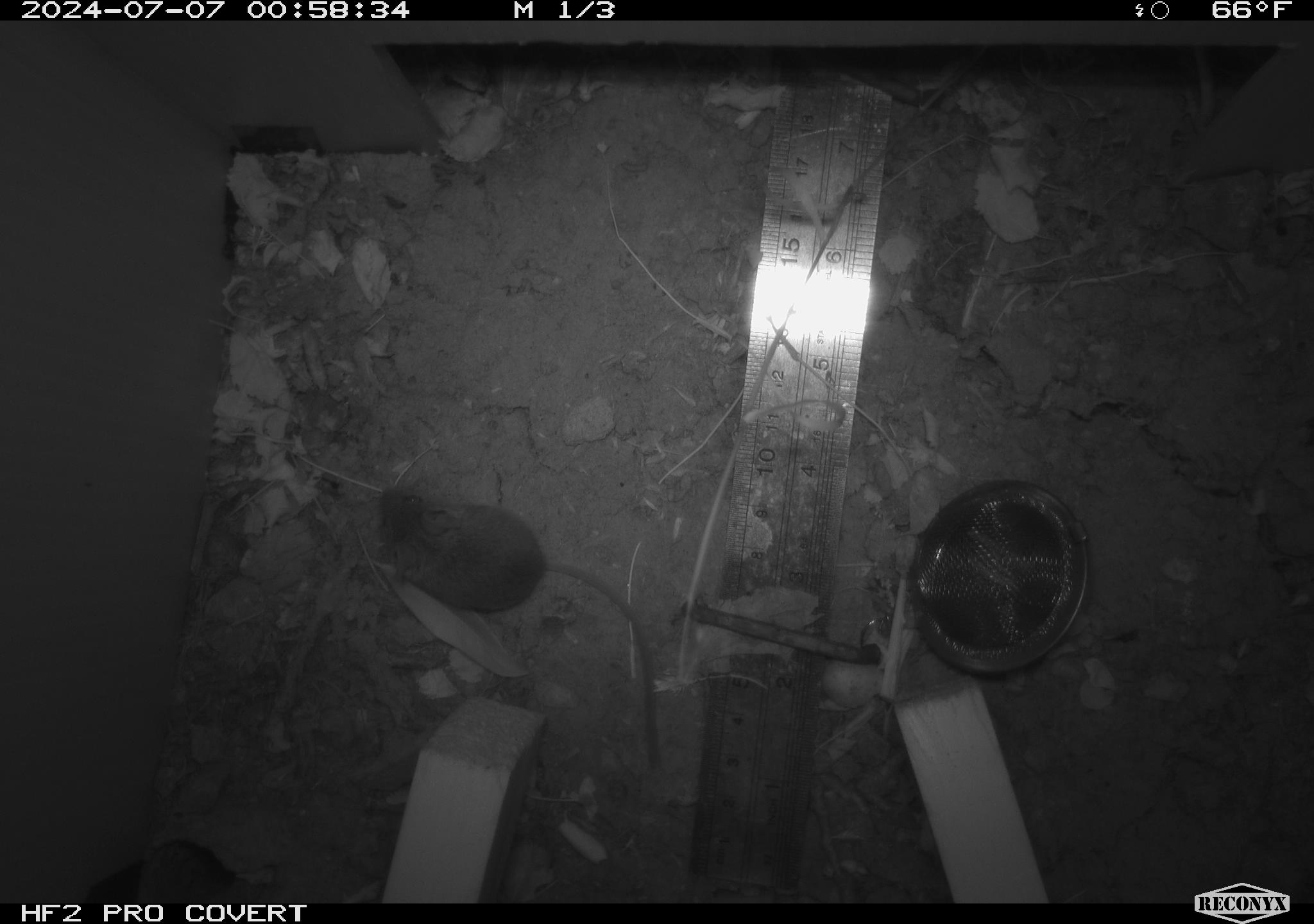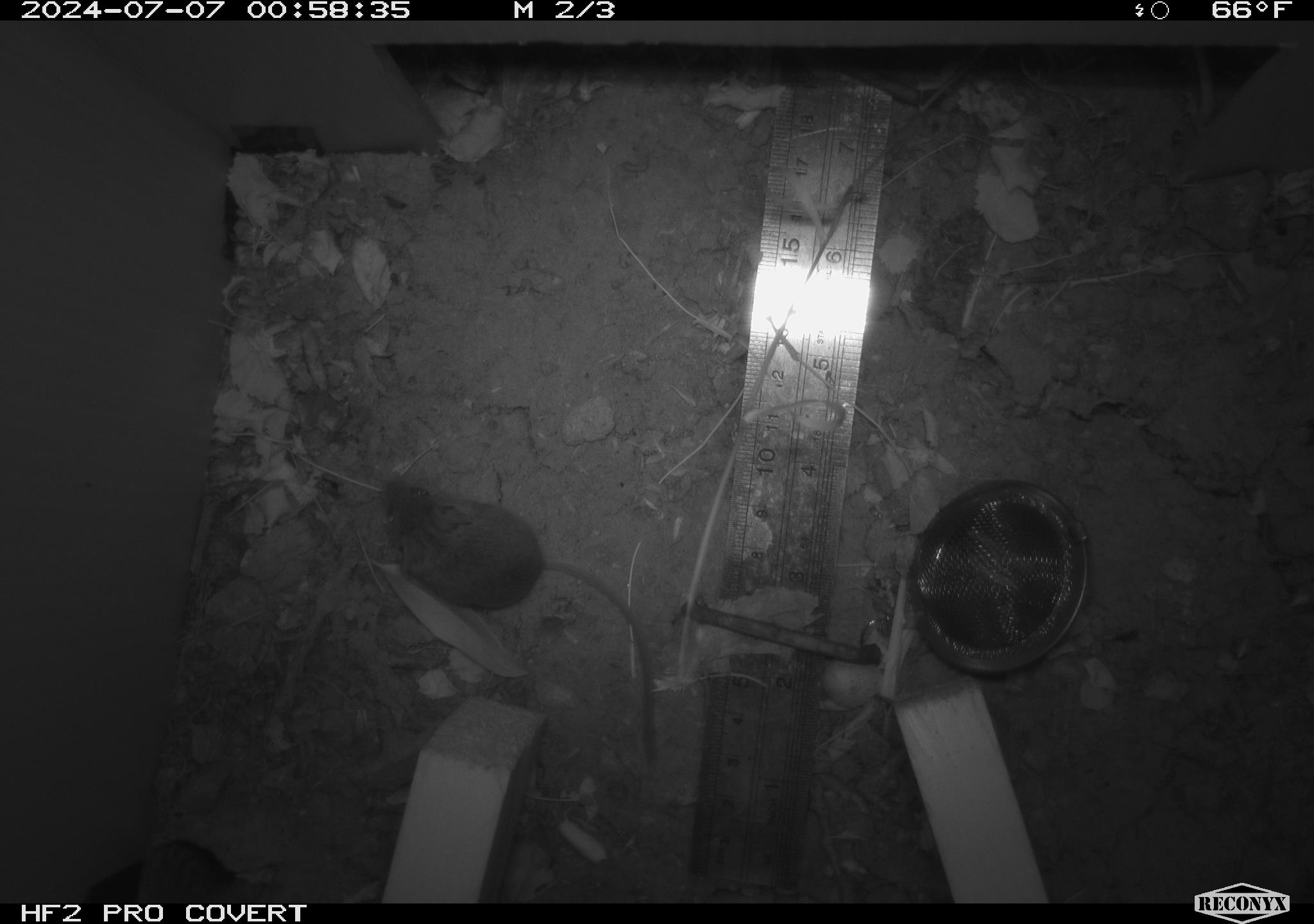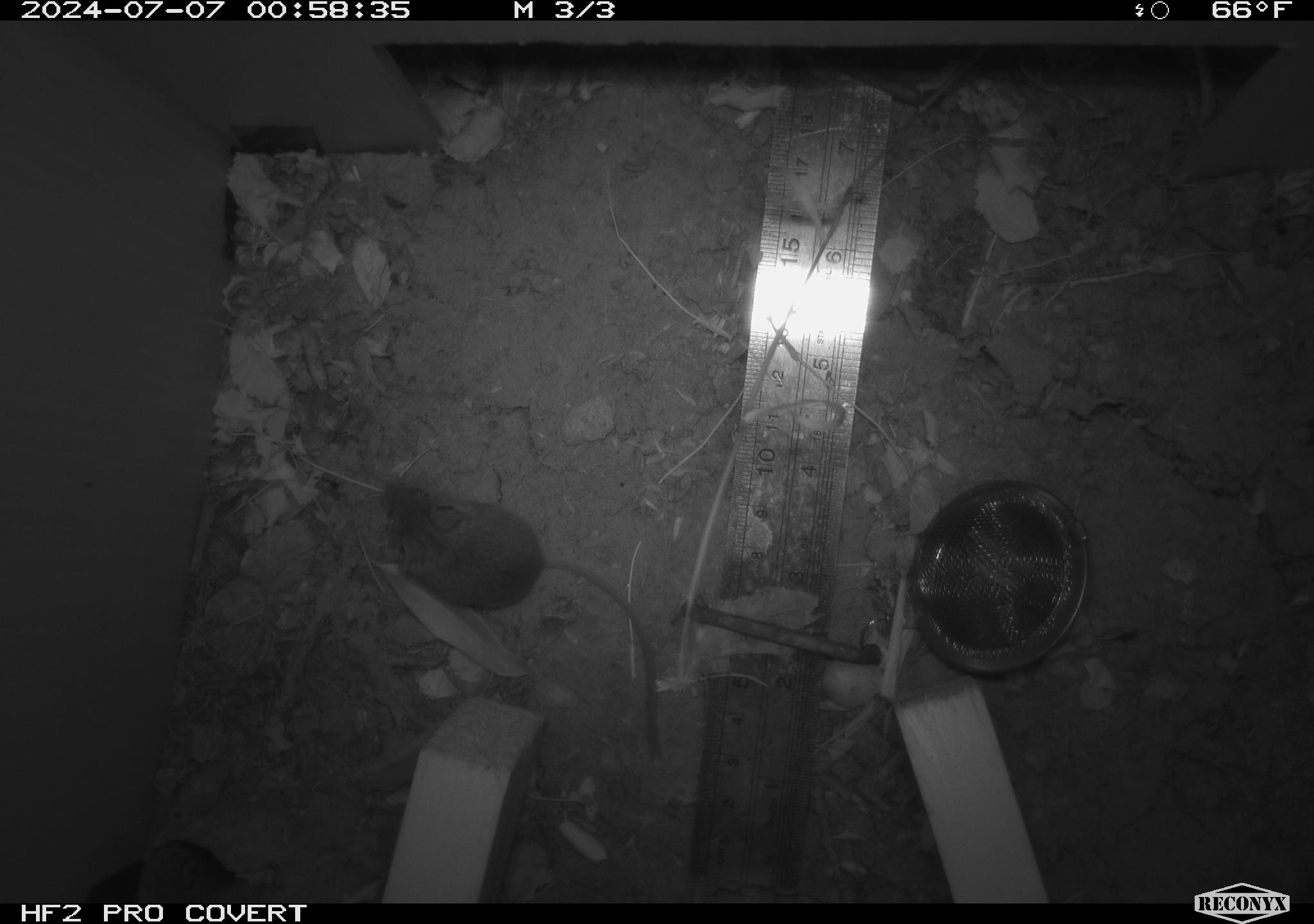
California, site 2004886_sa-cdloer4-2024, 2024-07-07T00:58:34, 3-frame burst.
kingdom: Animalia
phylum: Chordata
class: Mammalia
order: Rodentia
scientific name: Rodentia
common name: rodent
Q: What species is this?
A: Rodent (Rodentia).